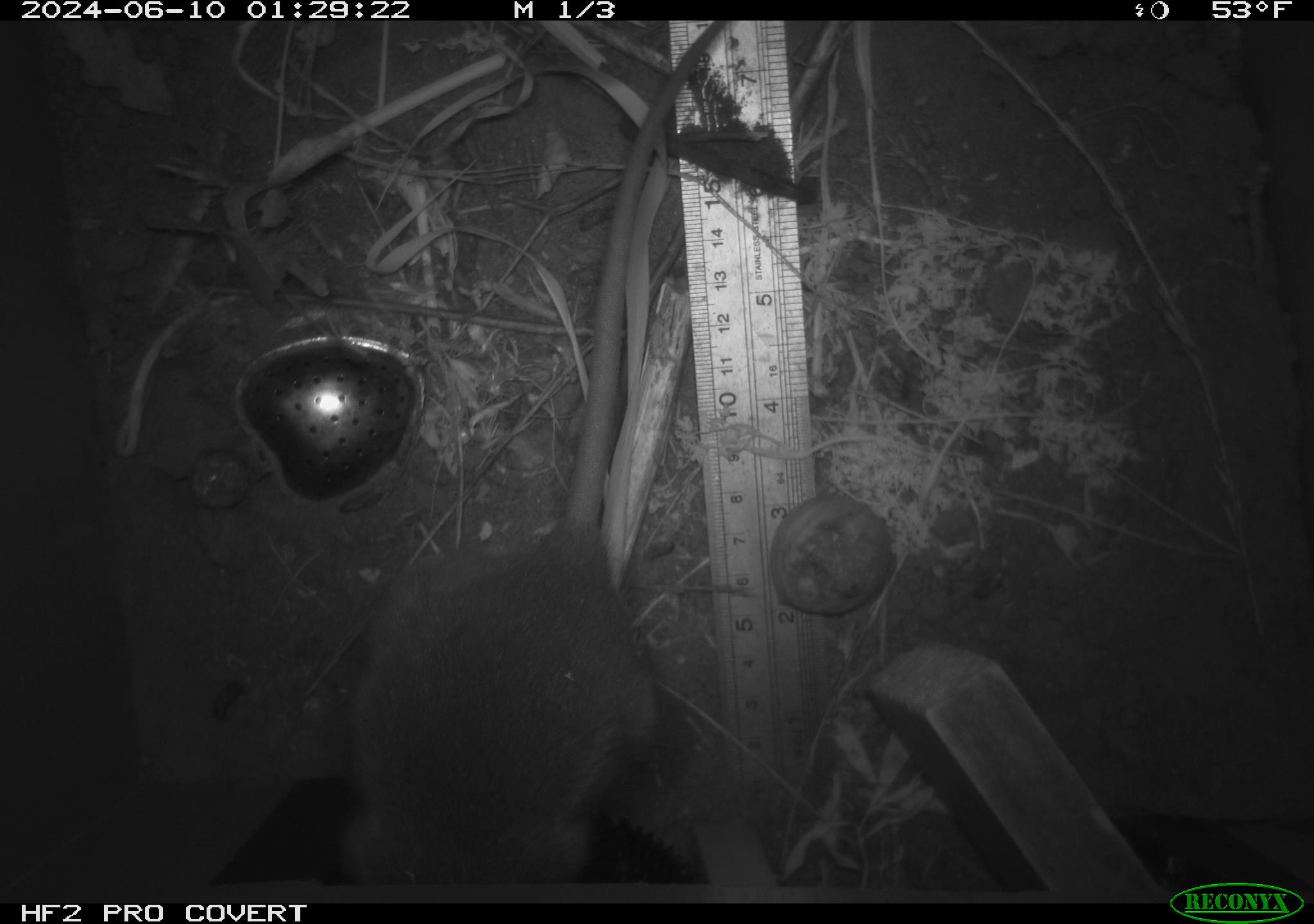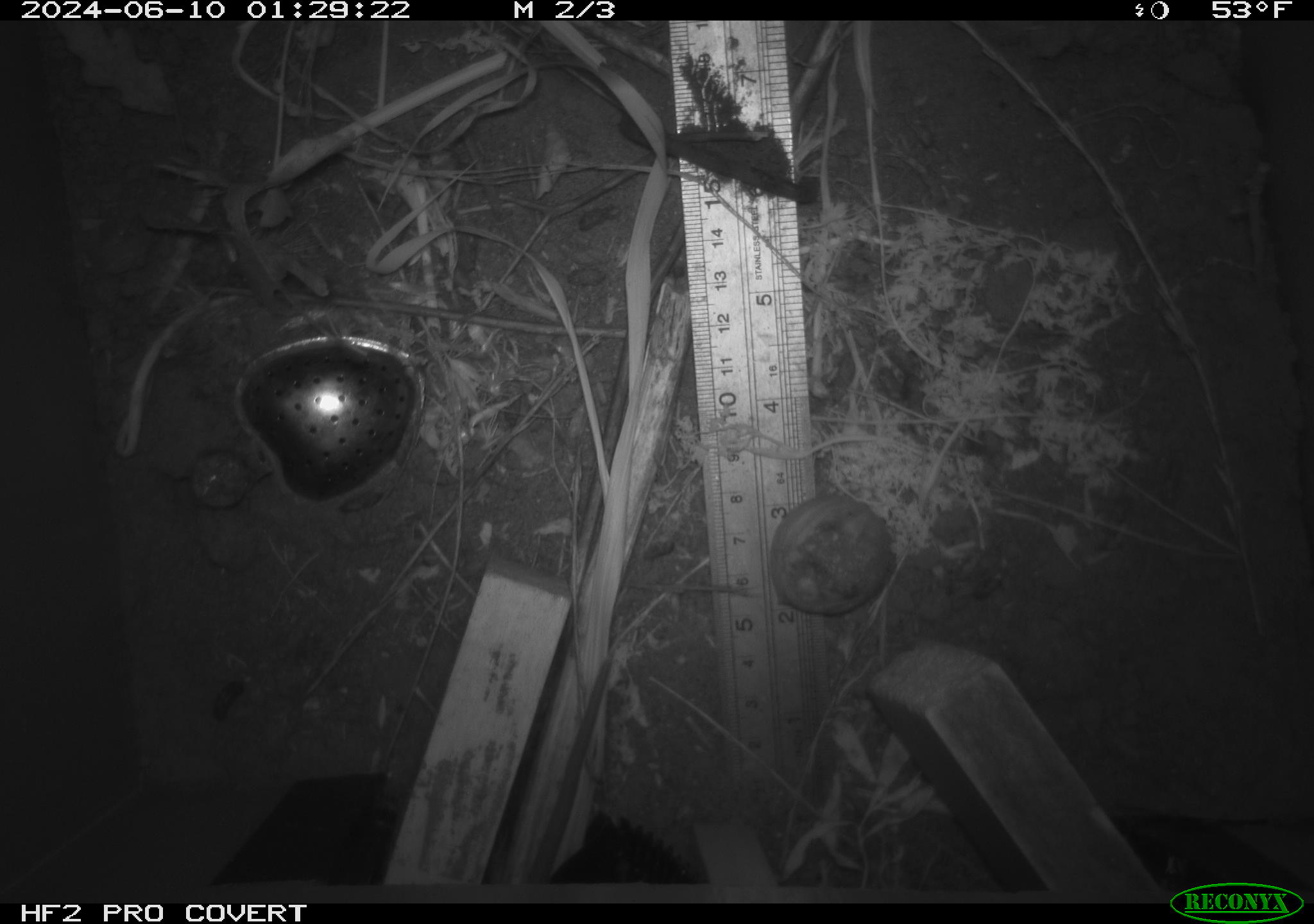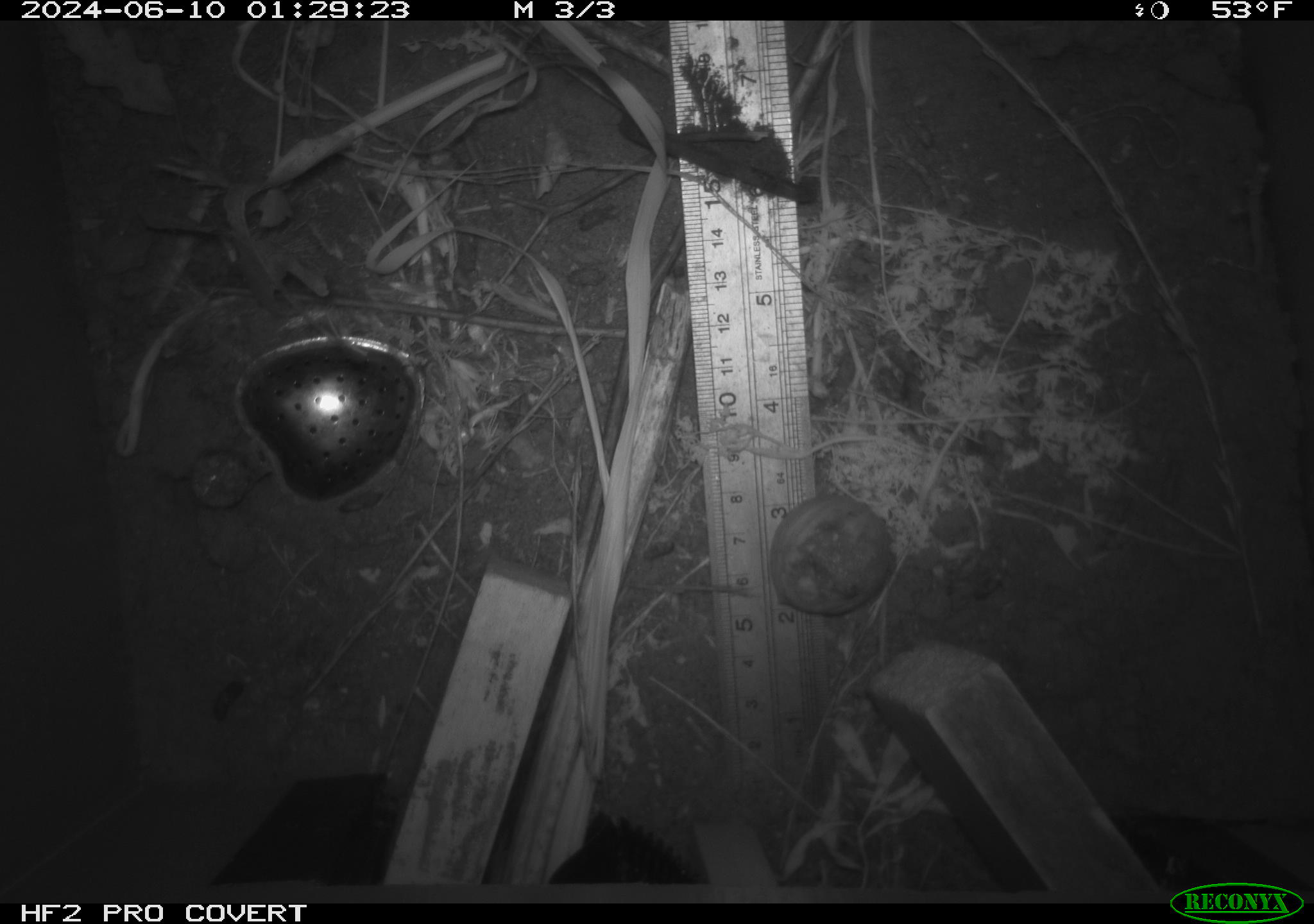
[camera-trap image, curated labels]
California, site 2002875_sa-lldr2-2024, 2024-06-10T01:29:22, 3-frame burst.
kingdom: Animalia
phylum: Chordata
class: Mammalia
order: Rodentia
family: Muridae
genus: Rattus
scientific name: Rattus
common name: rat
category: rattus species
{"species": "rattus species (rat) (Rattus)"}